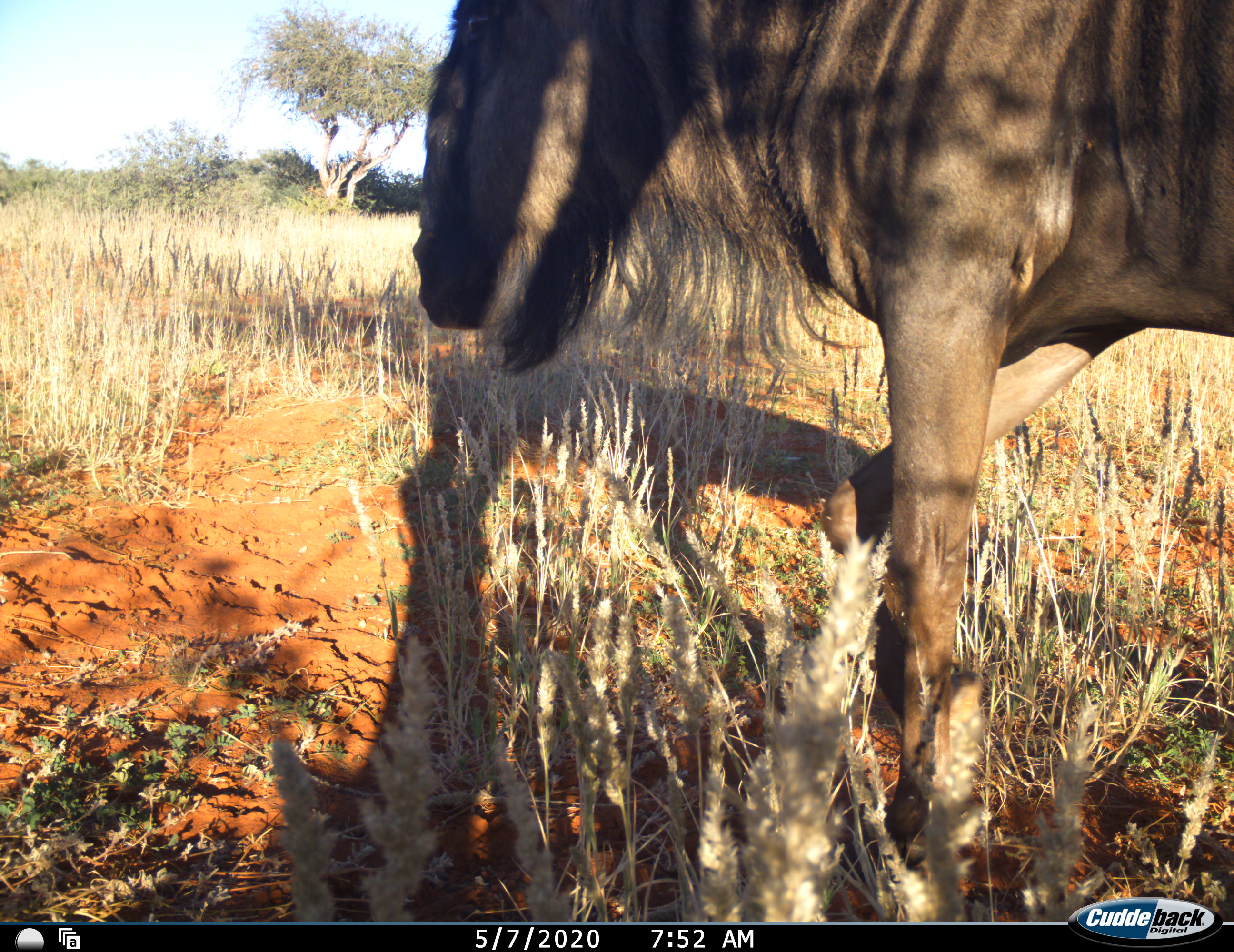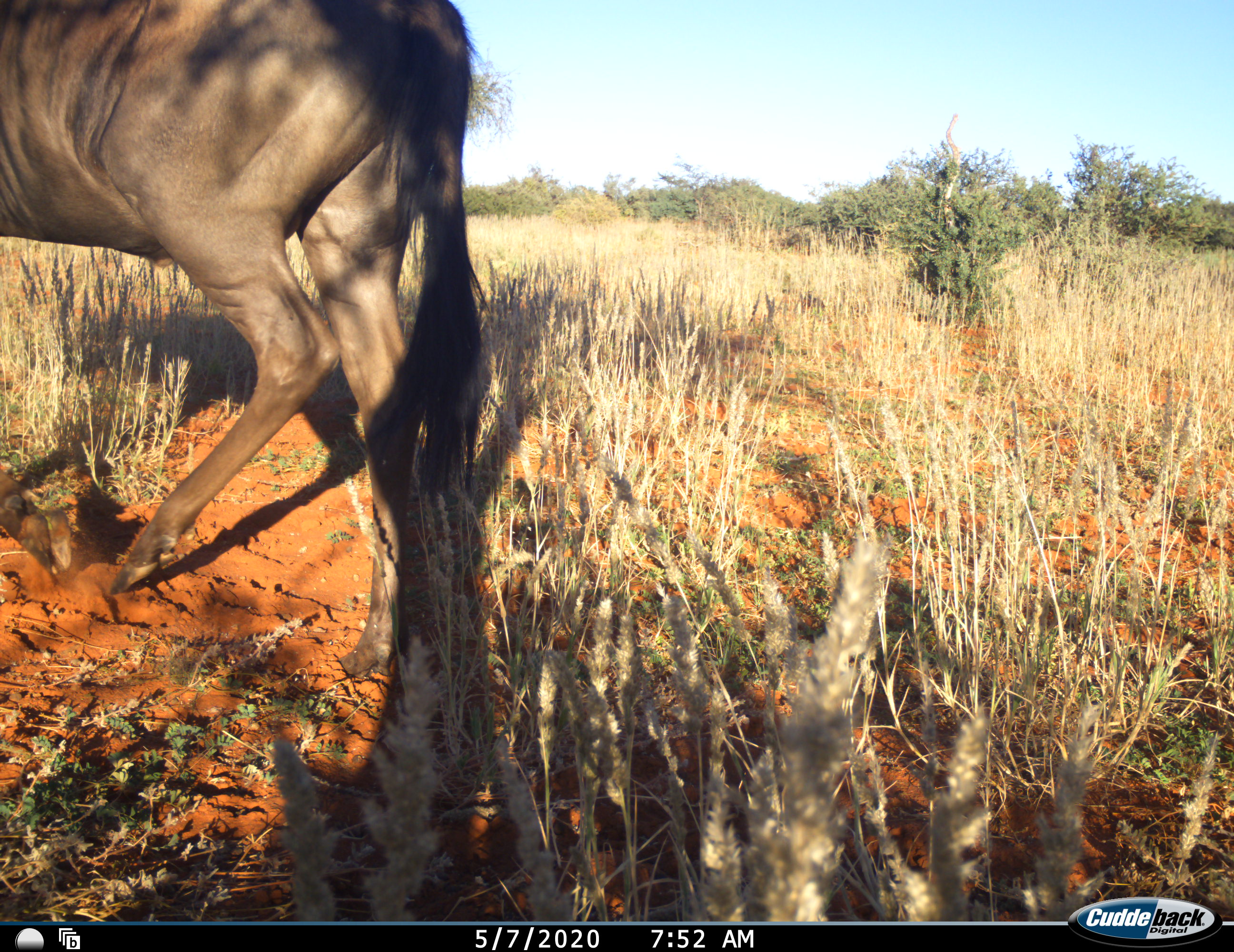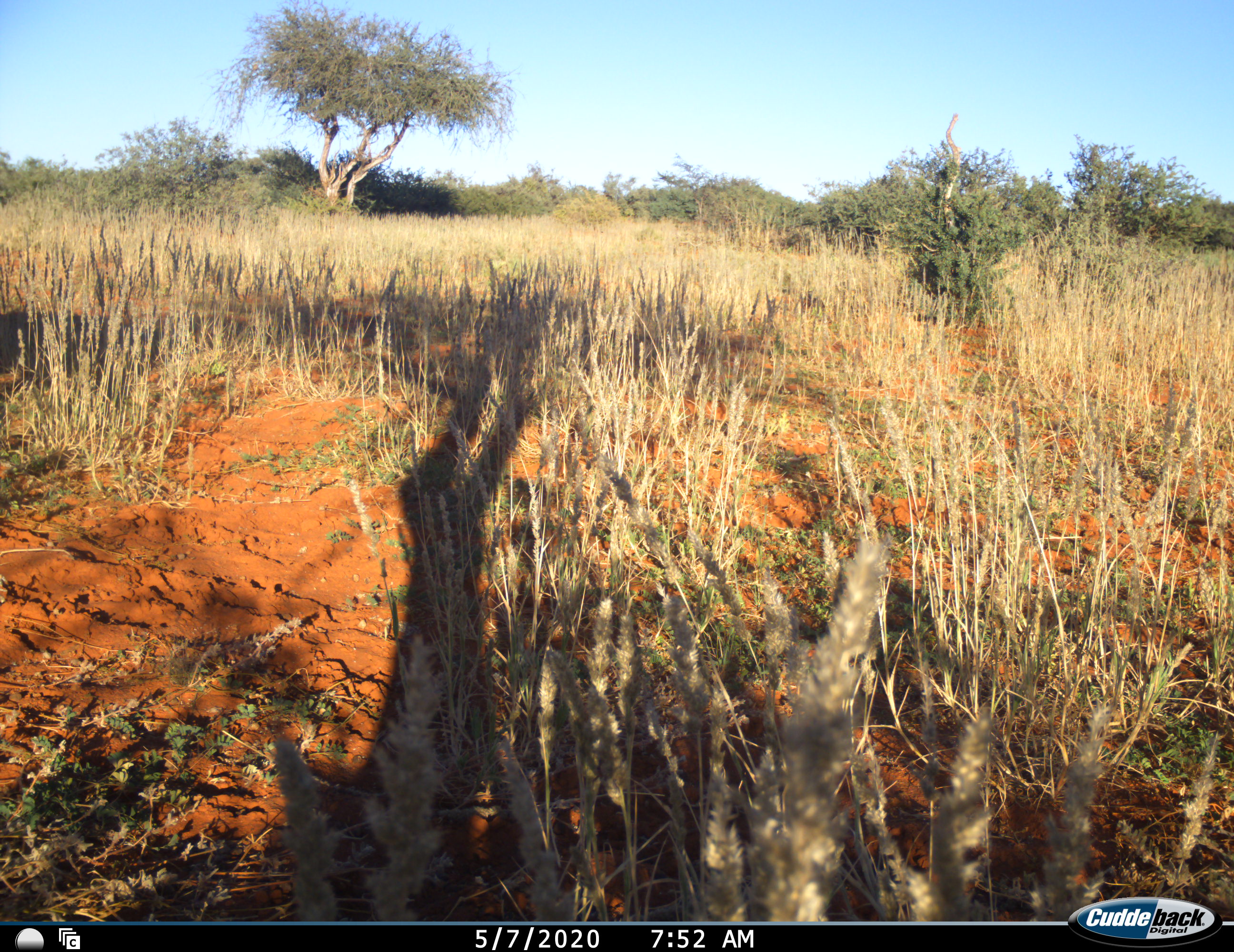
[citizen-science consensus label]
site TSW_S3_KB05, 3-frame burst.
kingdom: Animalia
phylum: Chordata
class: Mammalia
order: Artiodactyla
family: Bovidae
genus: Connochaetes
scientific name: Connochaetes taurinus taurinus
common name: blue wildebeest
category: wildebeestblue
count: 1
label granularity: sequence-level